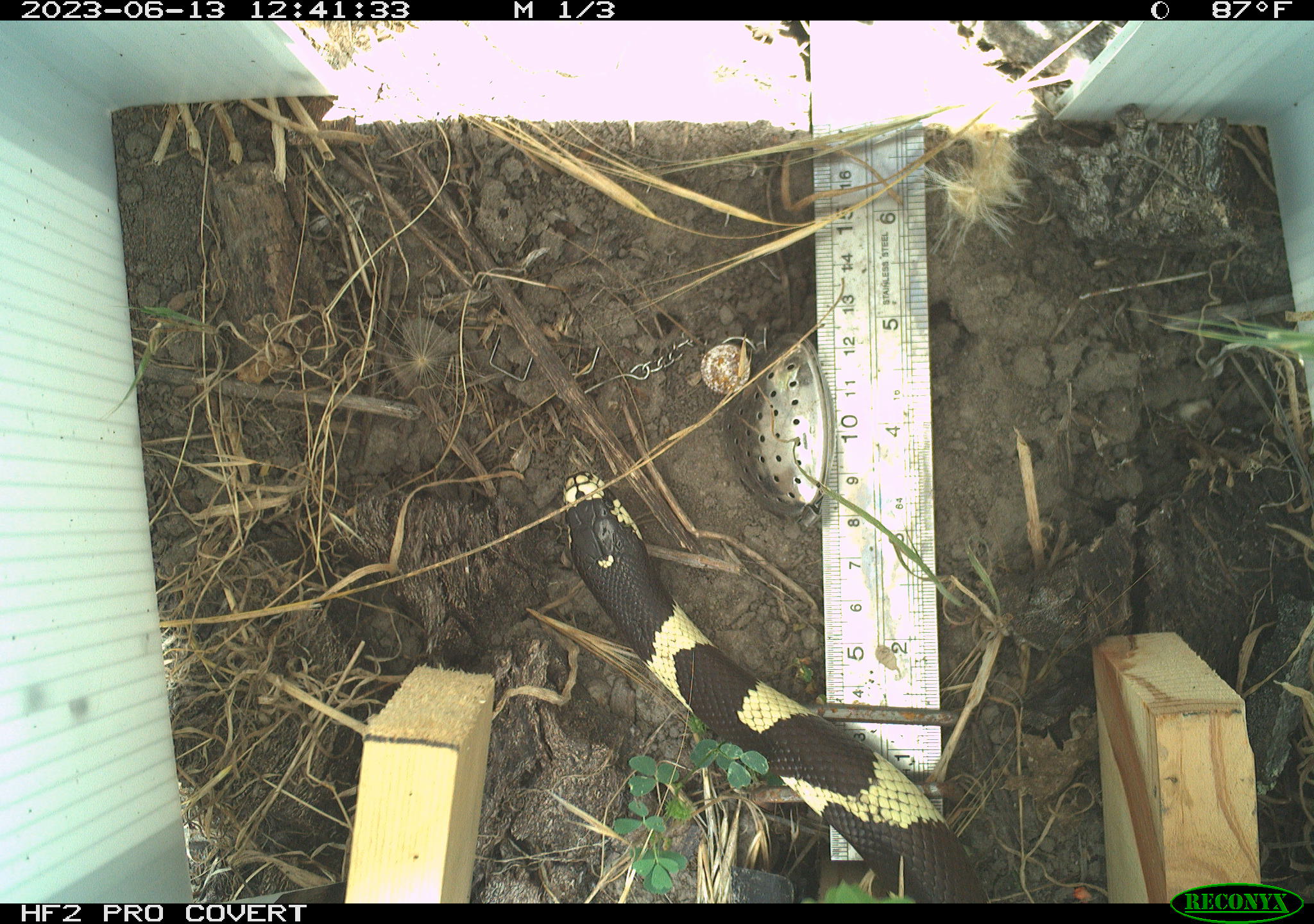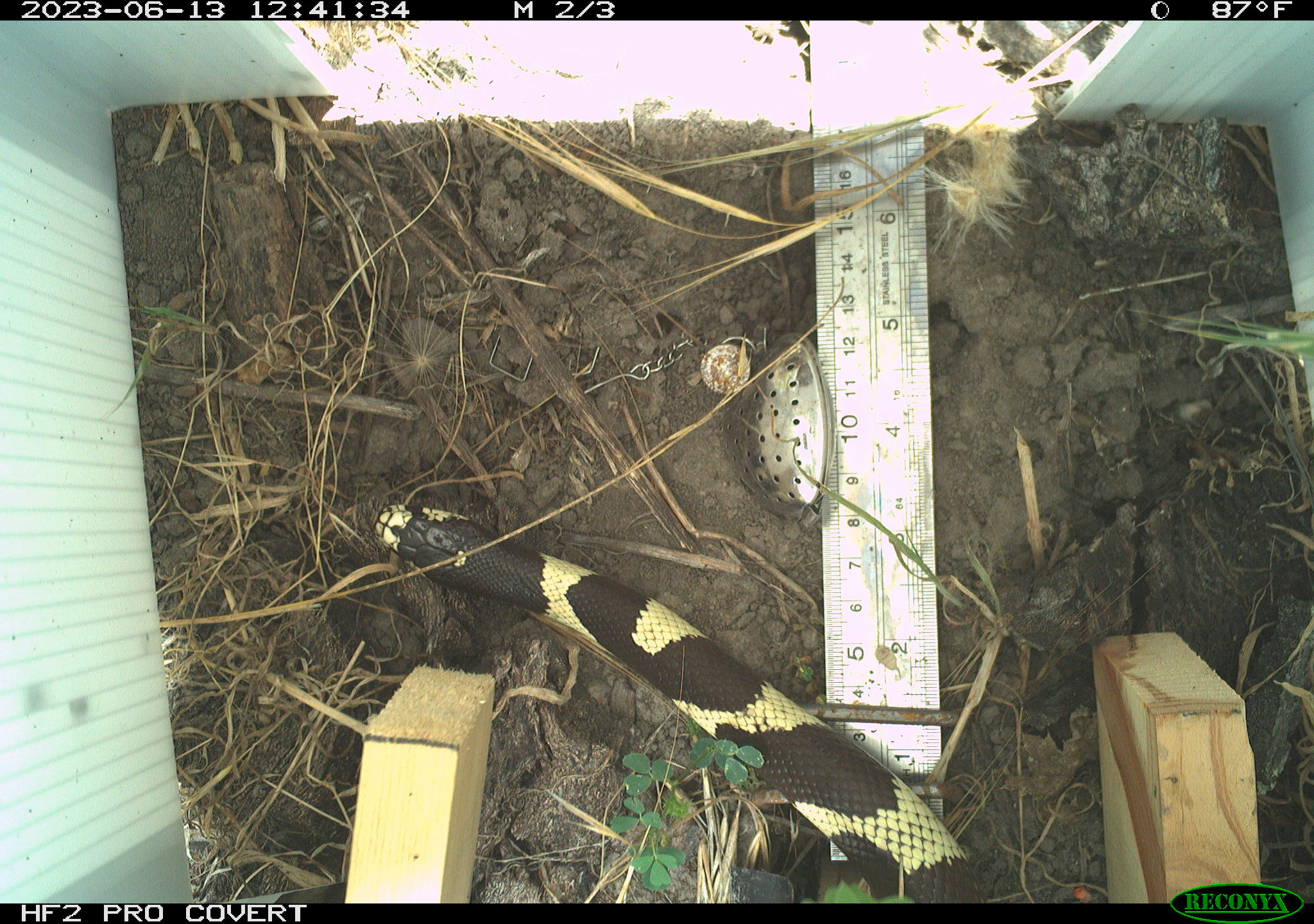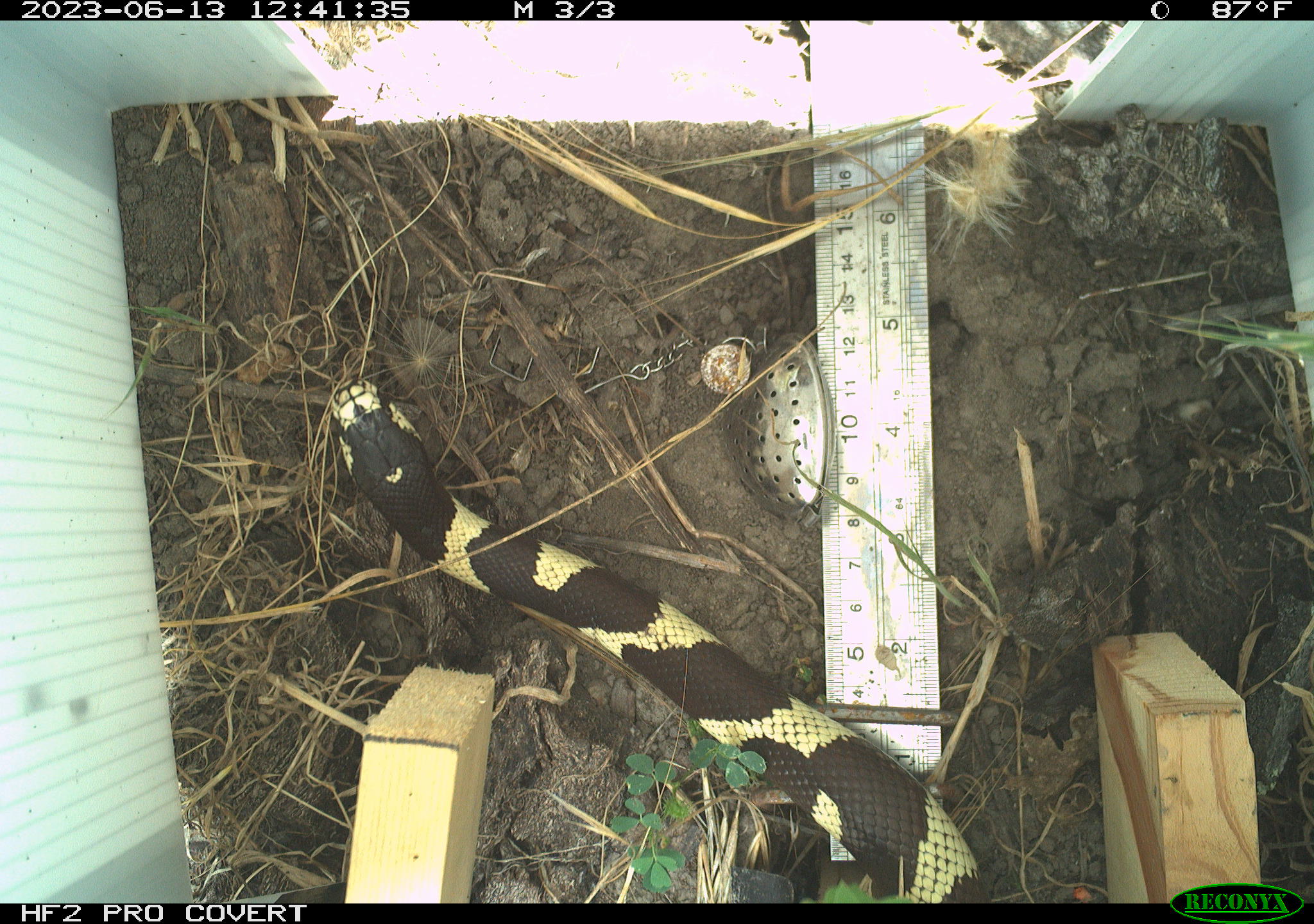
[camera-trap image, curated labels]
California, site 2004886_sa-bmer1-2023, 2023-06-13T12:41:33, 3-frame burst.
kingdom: Animalia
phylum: Chordata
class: Reptilia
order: Squamata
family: Colubridae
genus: Lampropeltis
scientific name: Lampropeltis californiae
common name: california kingsnake